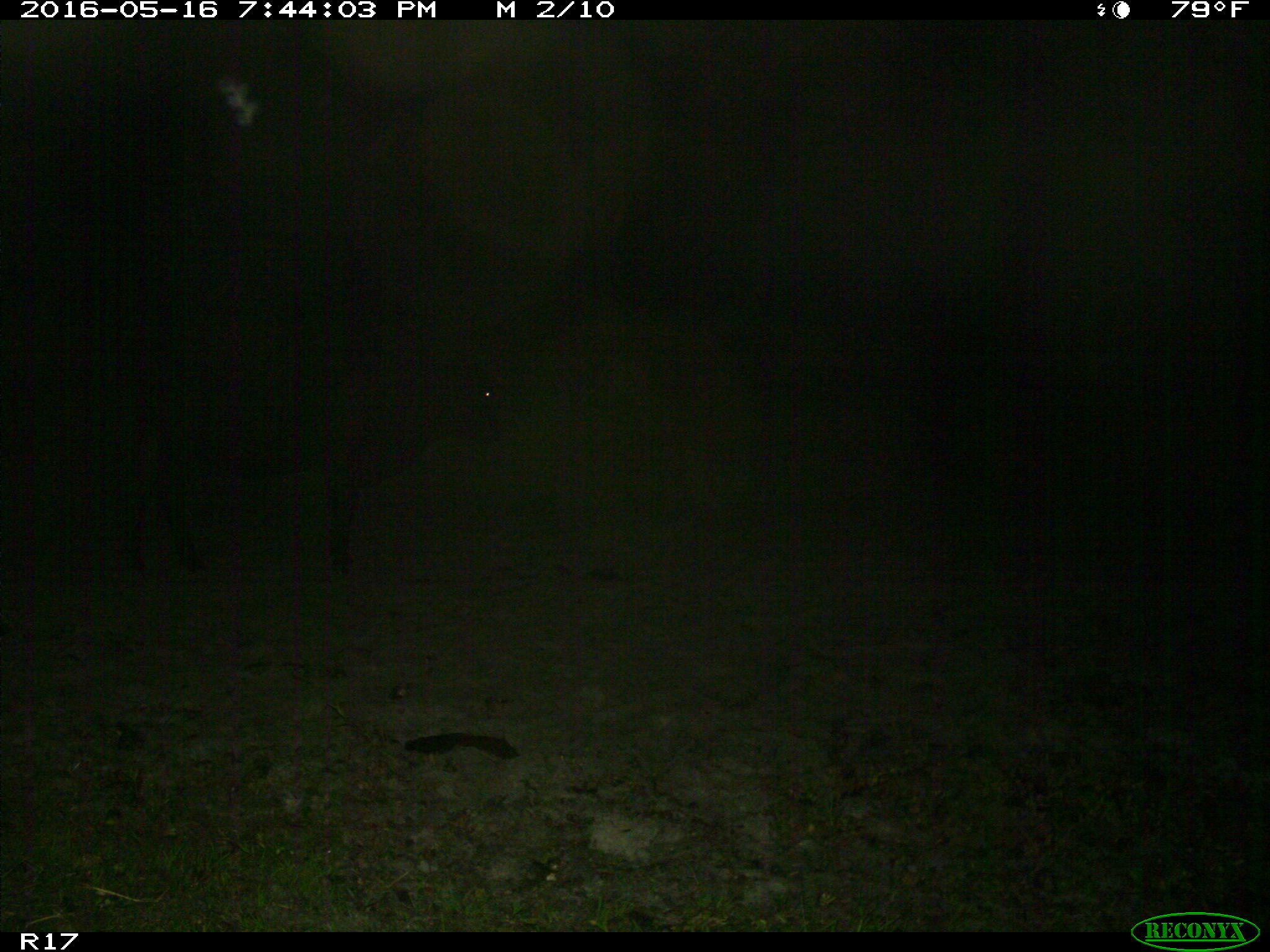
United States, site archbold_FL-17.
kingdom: Animalia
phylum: Chordata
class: Mammalia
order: Artiodactyla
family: Bovidae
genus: Bos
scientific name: Bos taurus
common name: domestic cow